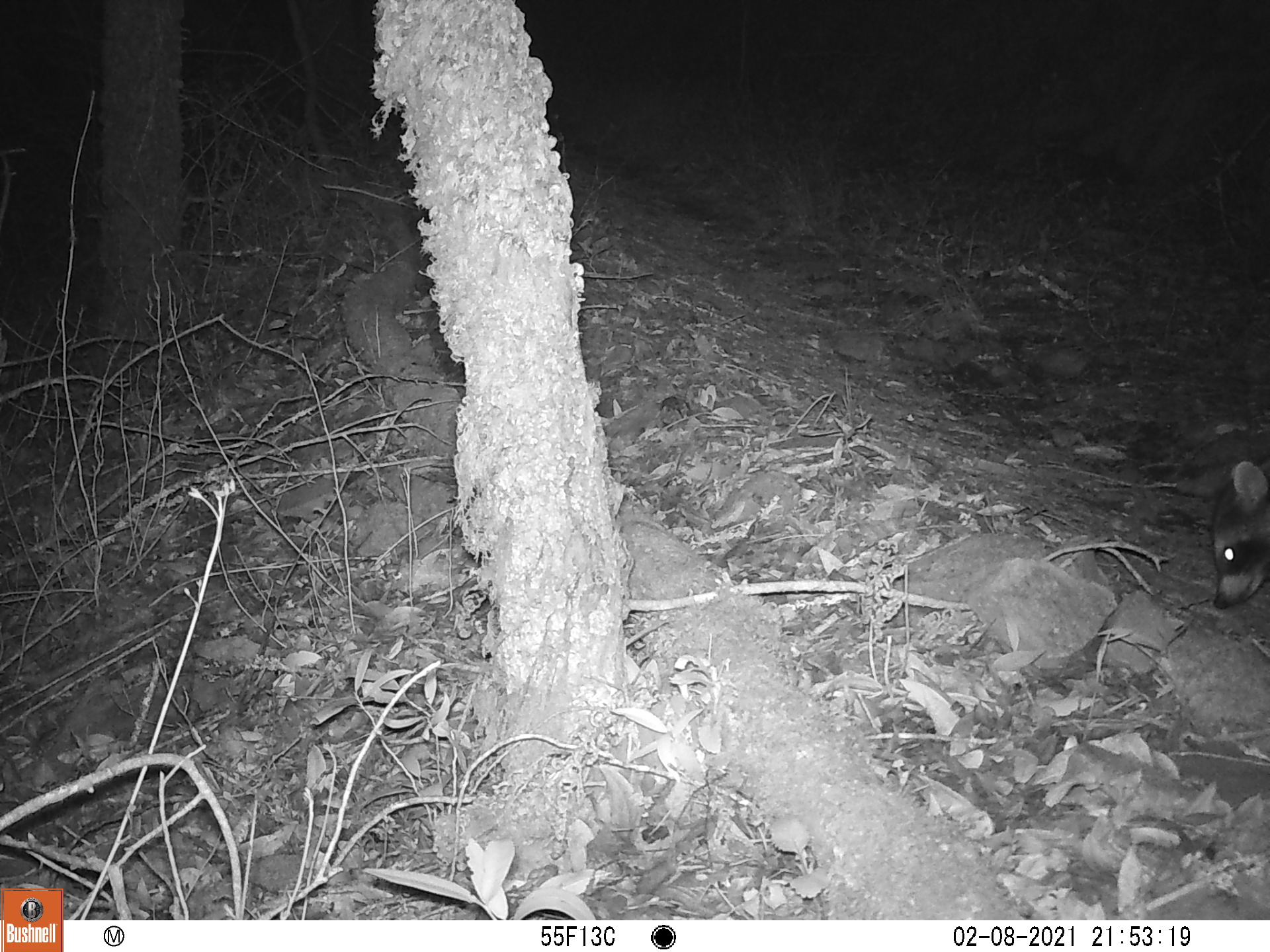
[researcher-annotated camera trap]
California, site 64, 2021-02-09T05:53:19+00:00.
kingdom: Animalia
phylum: Chordata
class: Mammalia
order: Carnivora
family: Procyonidae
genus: Procyon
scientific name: Procyon lotor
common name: raccoon